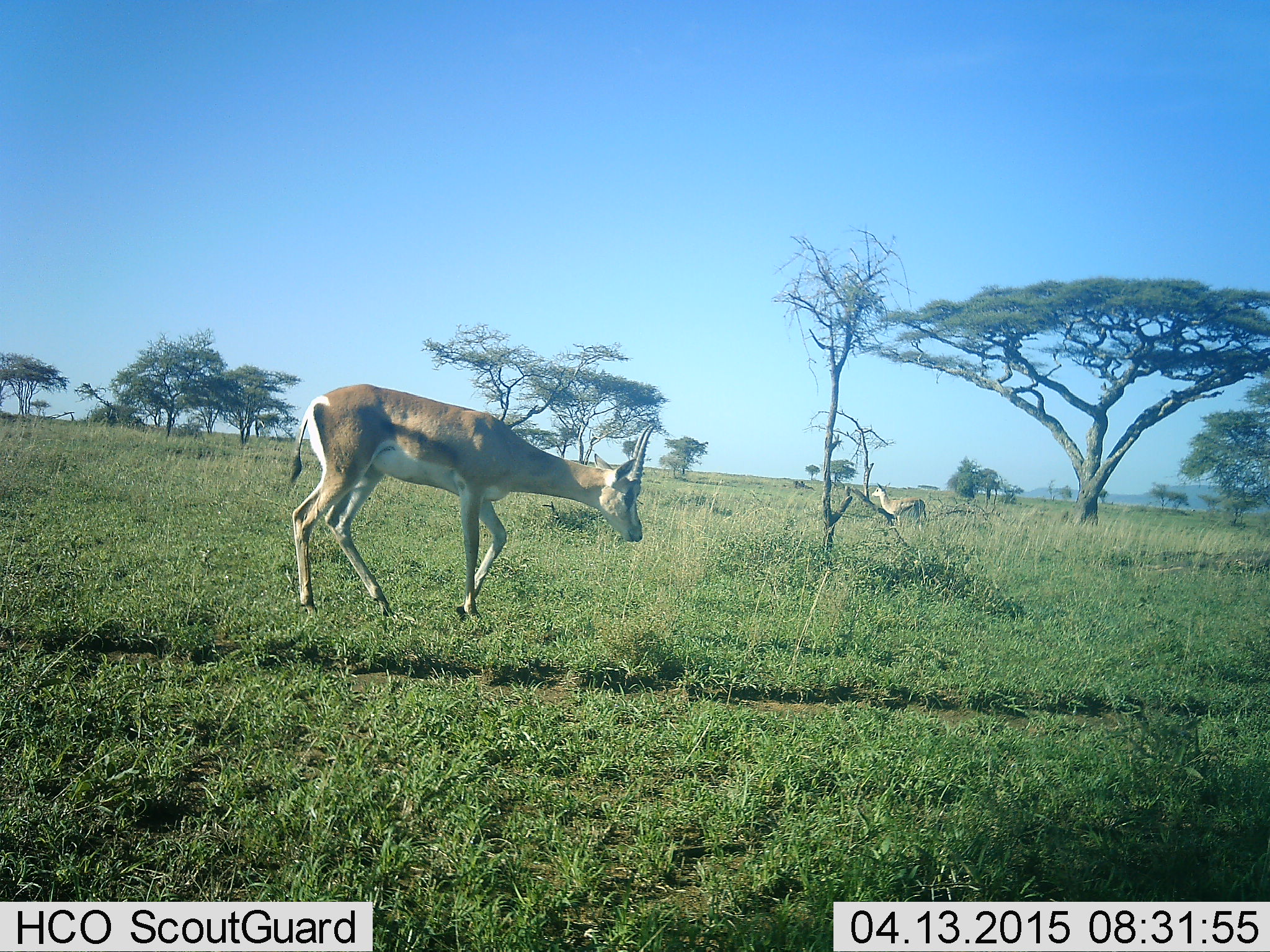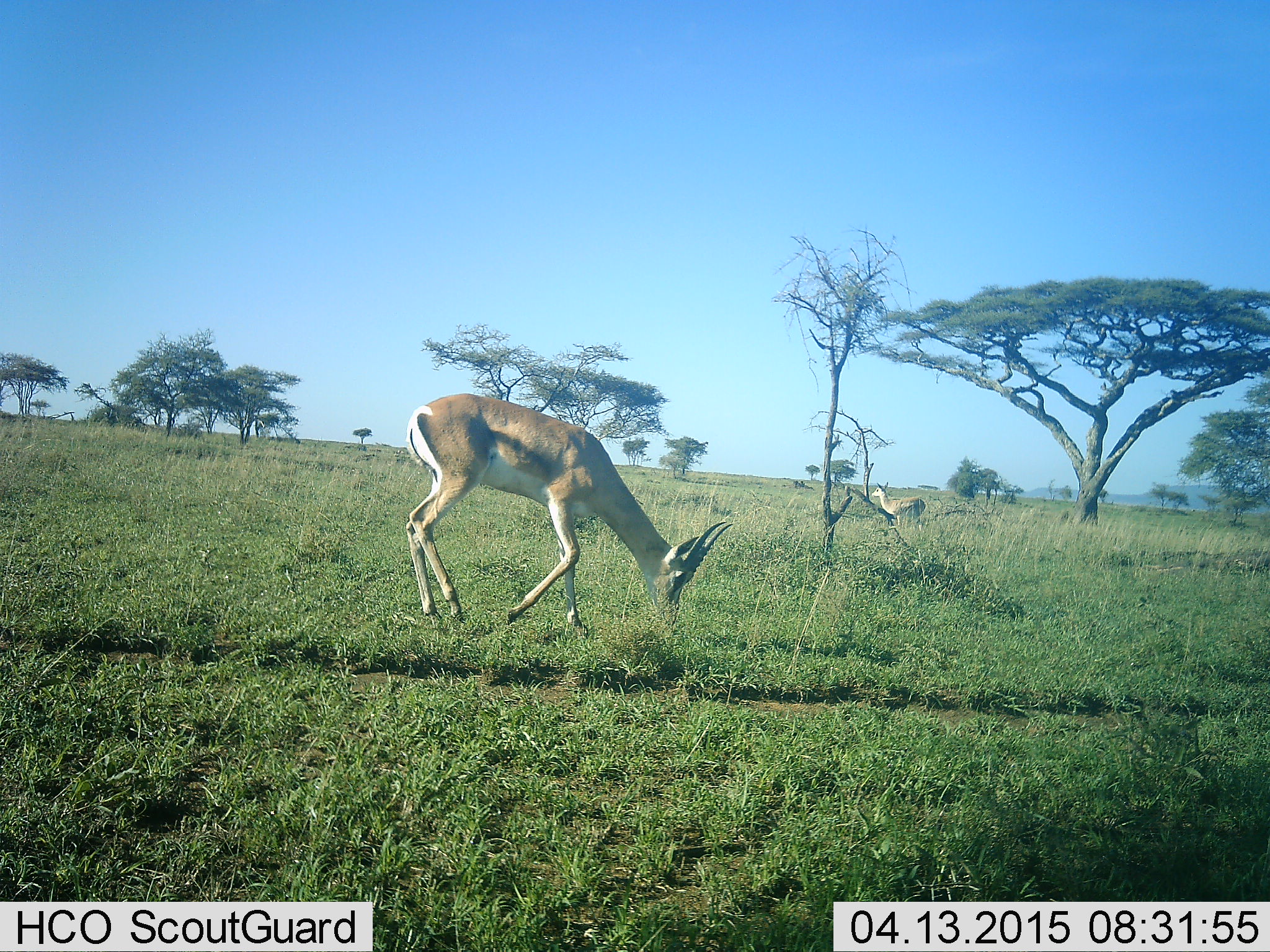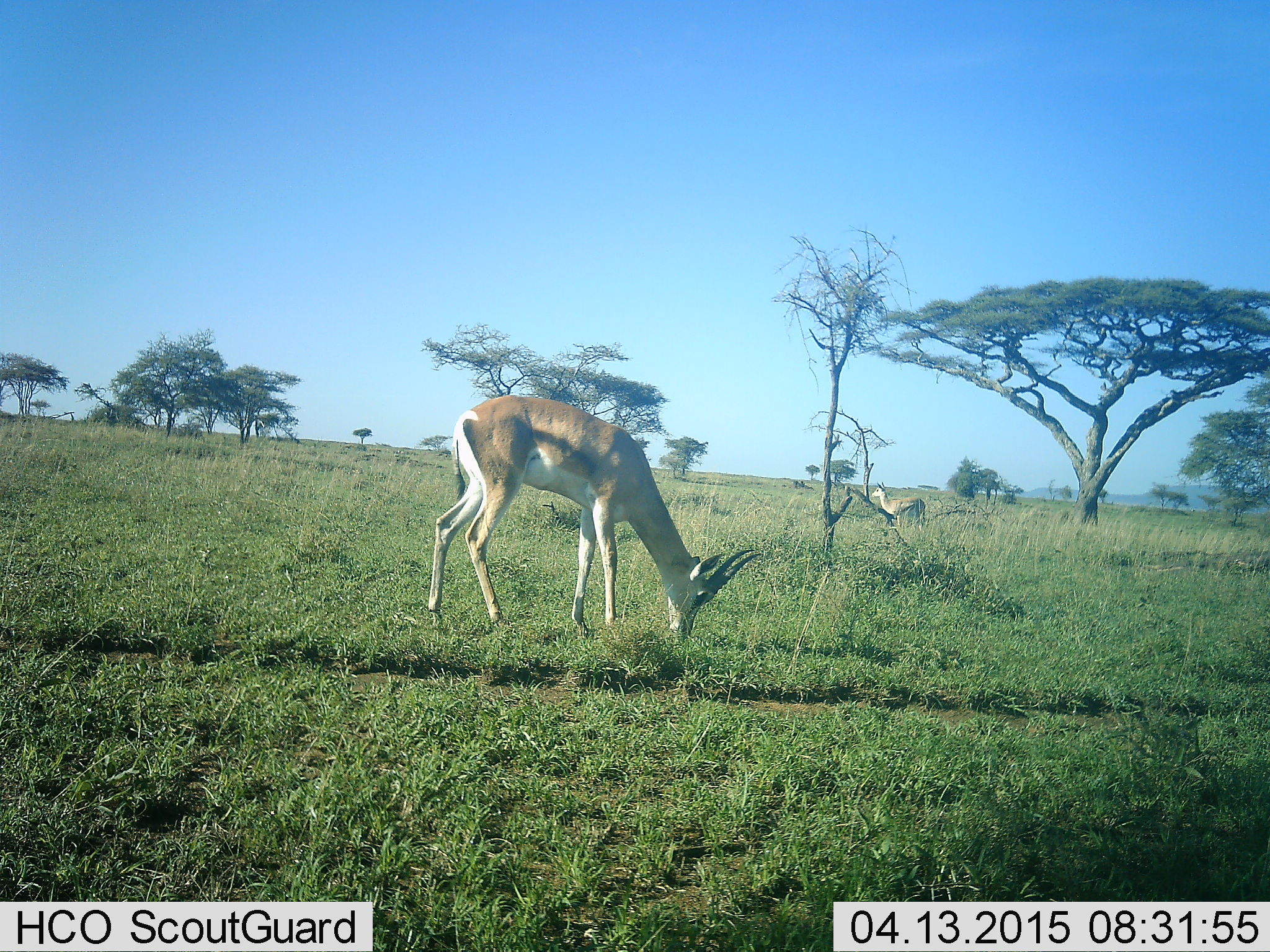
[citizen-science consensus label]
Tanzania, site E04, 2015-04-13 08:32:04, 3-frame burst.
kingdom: Animalia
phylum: Chordata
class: Mammalia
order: Artiodactyla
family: Bovidae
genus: Nanger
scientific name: Nanger granti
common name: grant's gazelle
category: gazellegrants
Gazellegrants (grant's gazelle) (Nanger granti), count 2. Behavior (volunteer vote fractions): standing 55%, resting 9%, moving 27%, interacting 0%. Young present (vote fraction): 0%. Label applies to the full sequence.